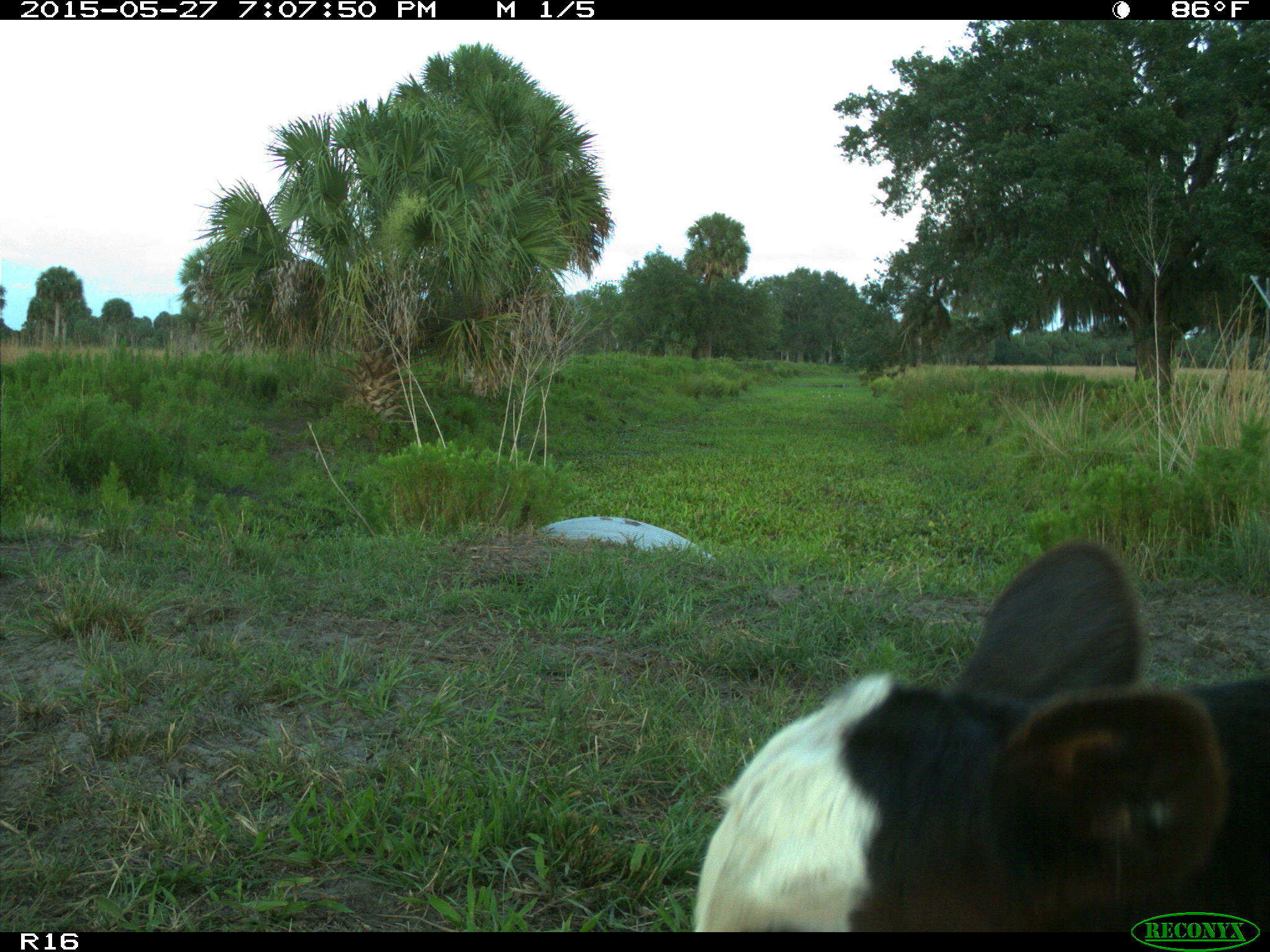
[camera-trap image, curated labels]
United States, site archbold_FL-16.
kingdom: Animalia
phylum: Chordata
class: Mammalia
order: Artiodactyla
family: Bovidae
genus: Bos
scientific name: Bos taurus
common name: domestic cow